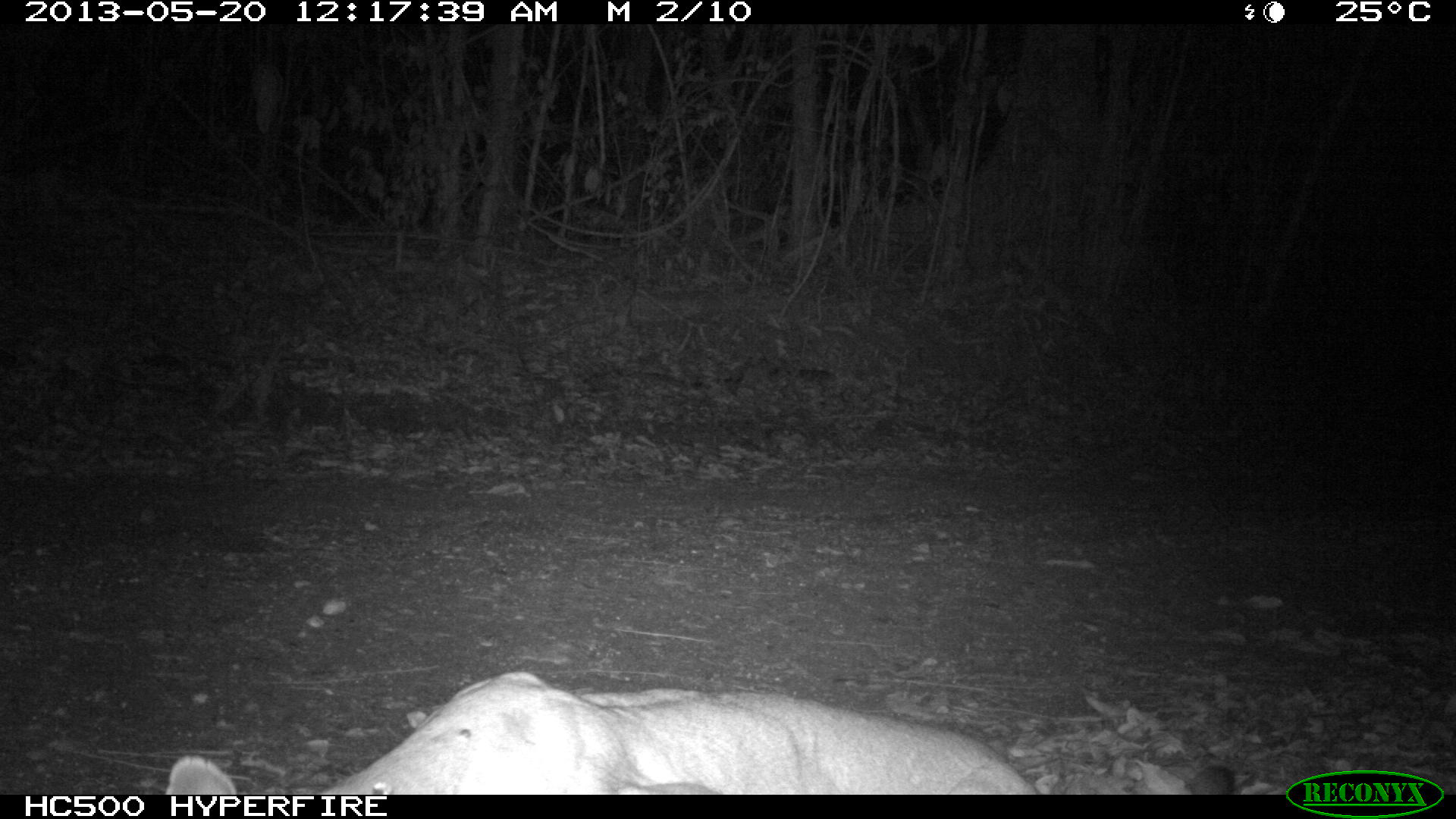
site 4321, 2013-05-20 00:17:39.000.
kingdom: Animalia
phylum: Chordata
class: Mammalia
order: Carnivora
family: Felidae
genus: Puma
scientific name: Puma concolor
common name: mountain lion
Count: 1.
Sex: male.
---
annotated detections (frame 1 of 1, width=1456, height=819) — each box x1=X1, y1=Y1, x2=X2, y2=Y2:
puma concolor: x1=163, y1=668, x2=1040, y2=794